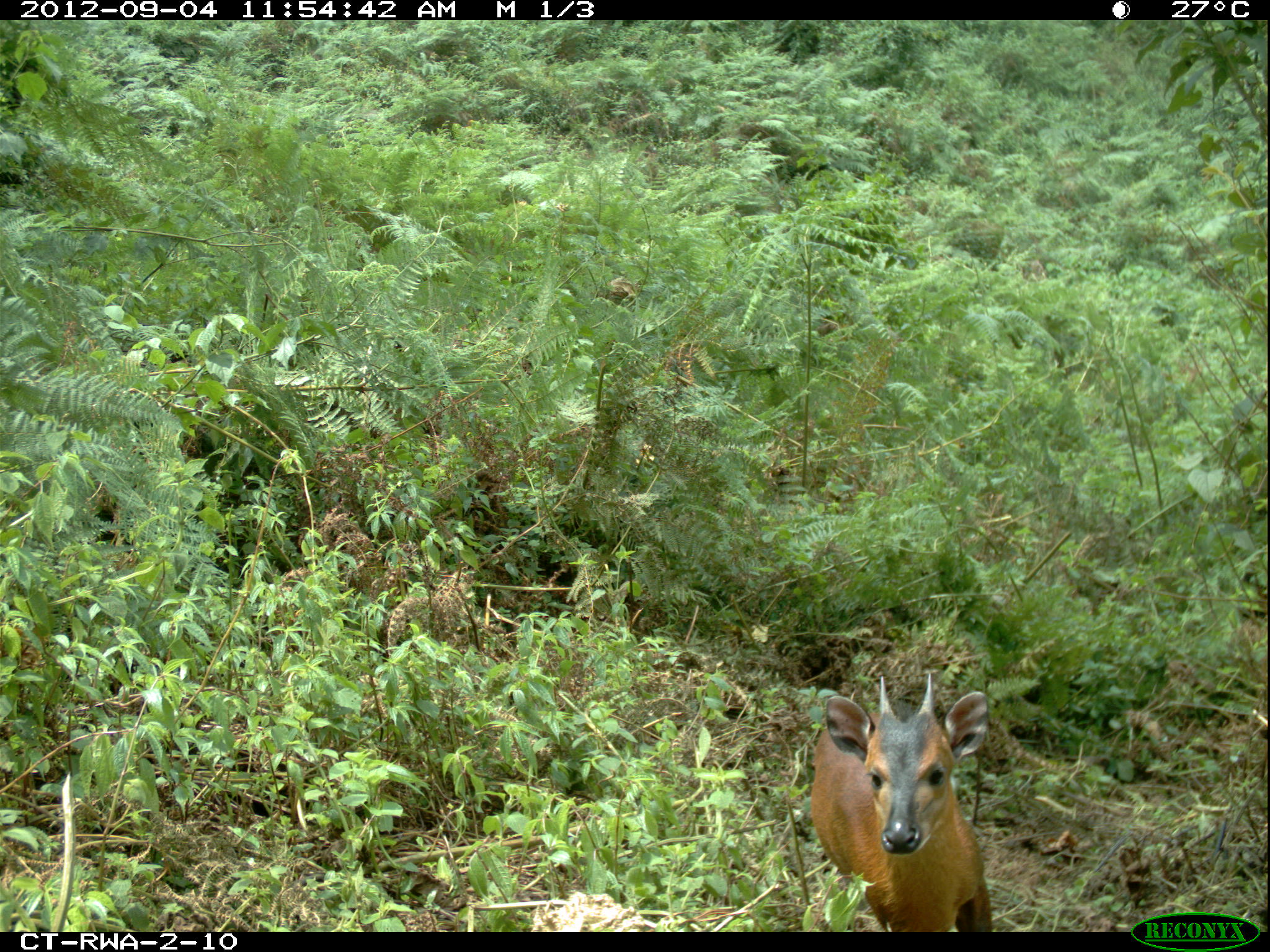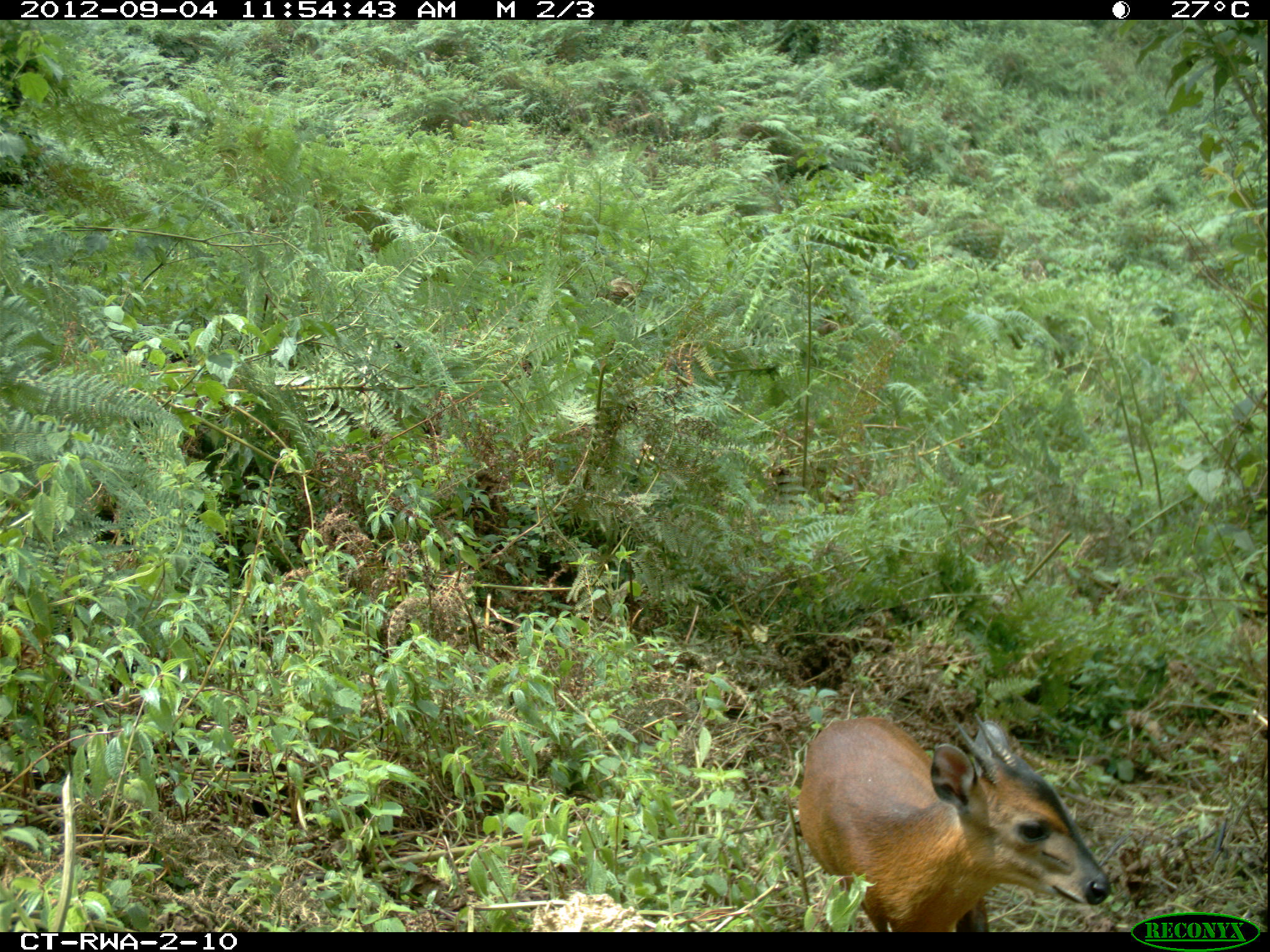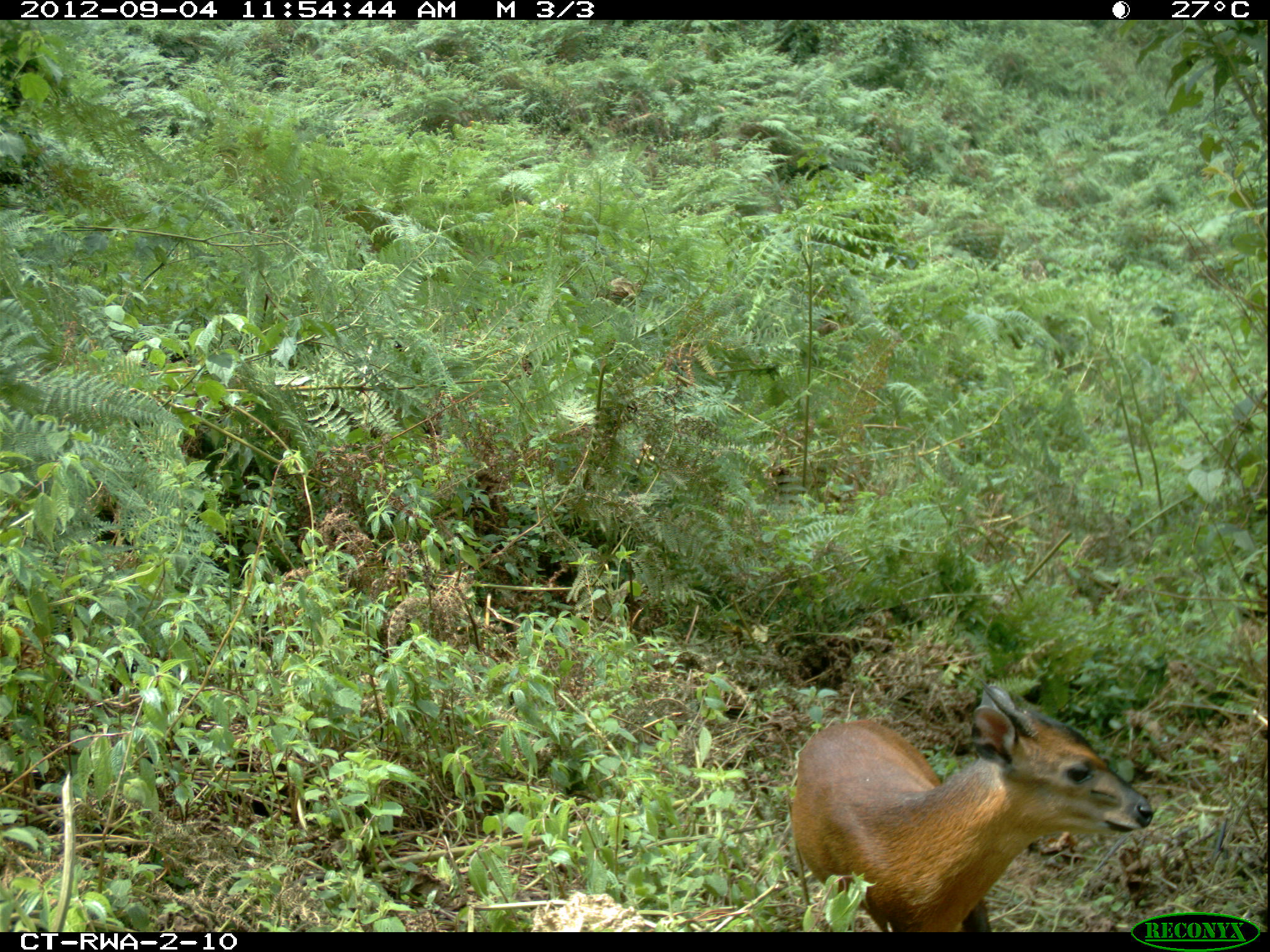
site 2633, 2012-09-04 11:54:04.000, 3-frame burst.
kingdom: Animalia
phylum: Chordata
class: Mammalia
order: Artiodactyla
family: Bovidae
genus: Cephalophus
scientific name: Cephalophus nigrifrons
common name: black-fronted duiker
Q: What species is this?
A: Cephalophus nigrifrons (black-fronted duiker).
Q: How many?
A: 1.